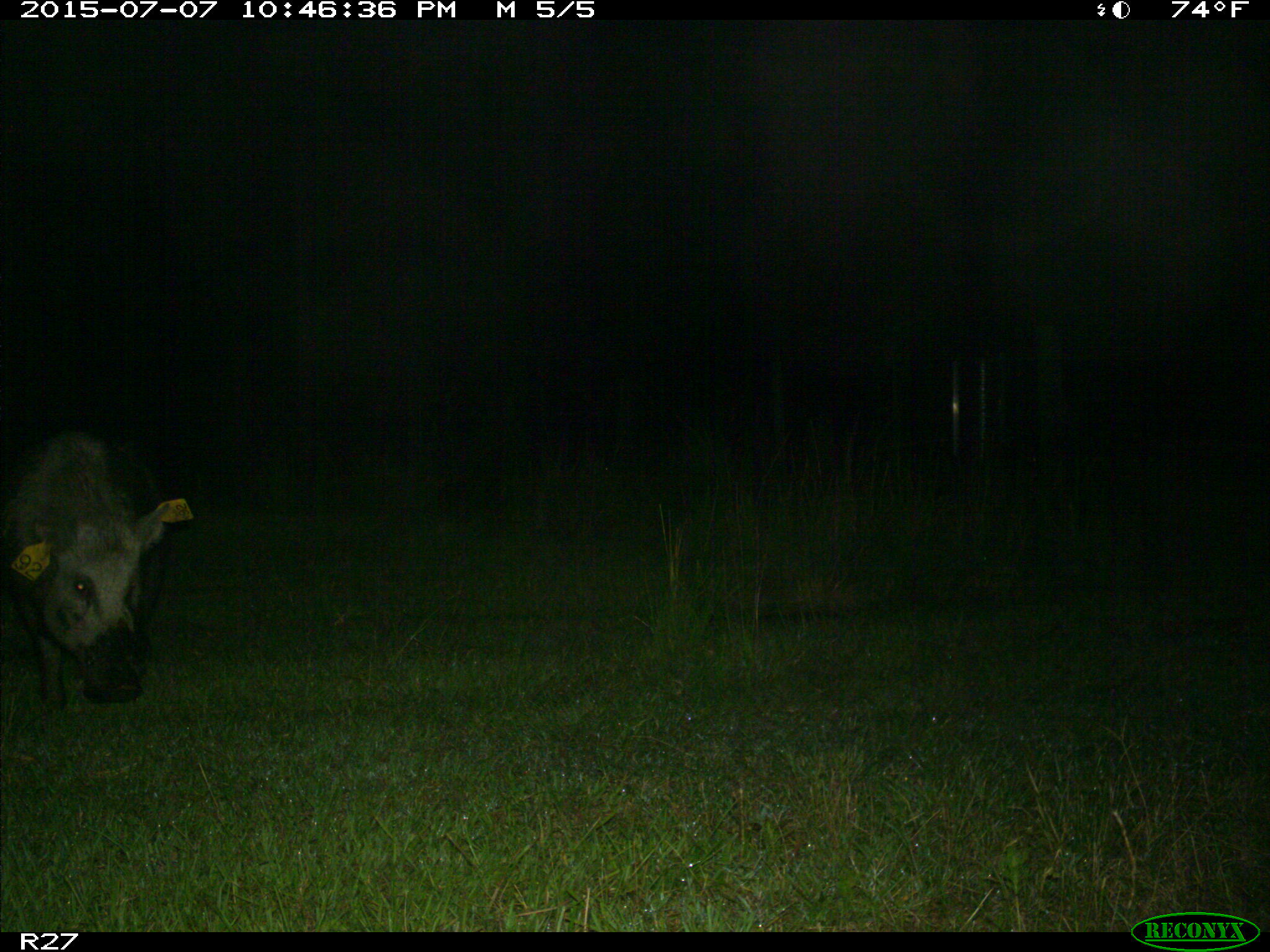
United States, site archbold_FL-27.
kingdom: Animalia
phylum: Chordata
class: Mammalia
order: Artiodactyla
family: Suidae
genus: Sus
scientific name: Sus scrofa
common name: wild boar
Sus scrofa (wild boar).